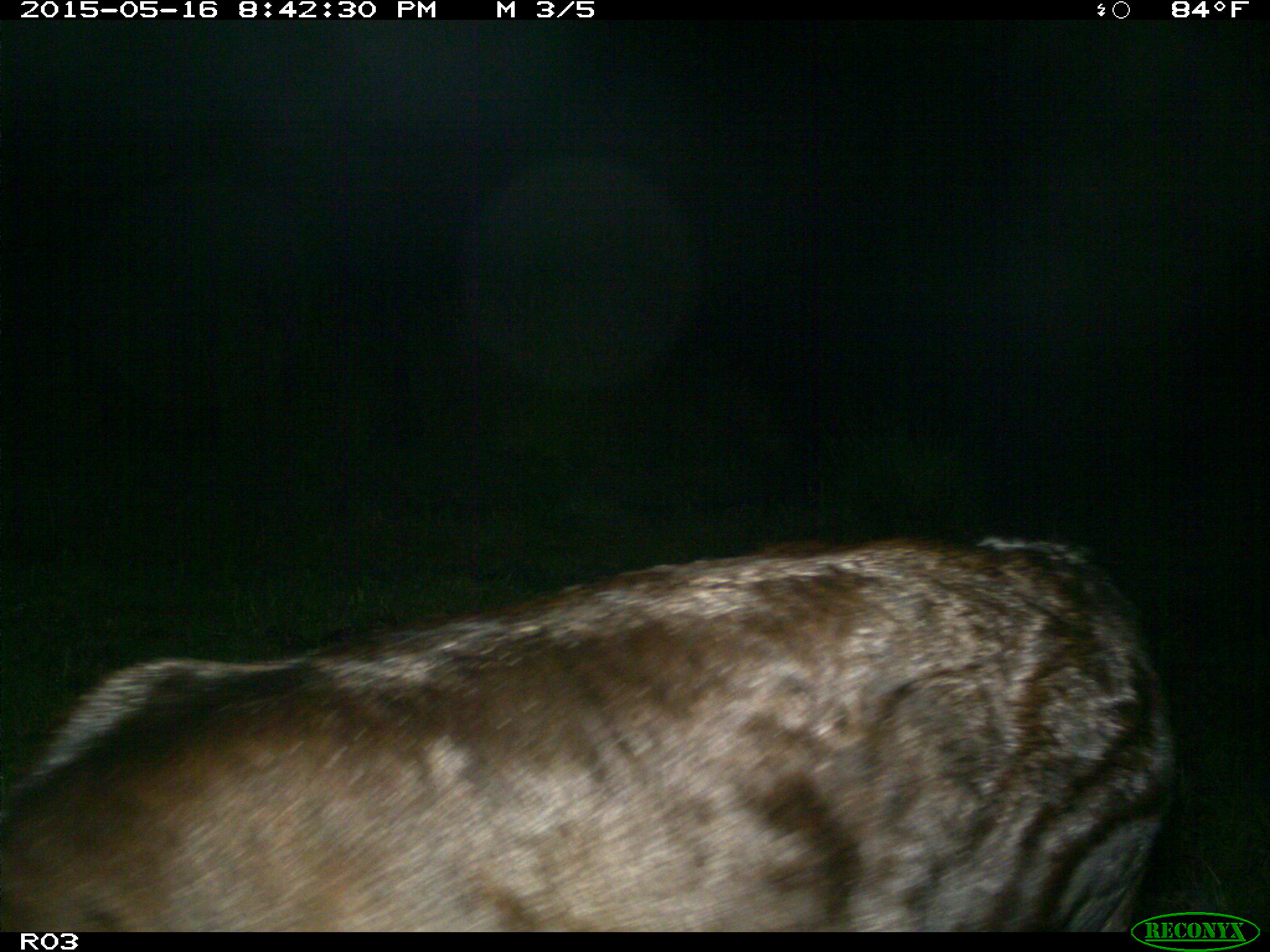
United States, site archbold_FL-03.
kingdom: Animalia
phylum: Chordata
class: Mammalia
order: Artiodactyla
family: Bovidae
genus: Bos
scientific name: Bos taurus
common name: domestic cow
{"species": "Bos taurus (domestic cow)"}